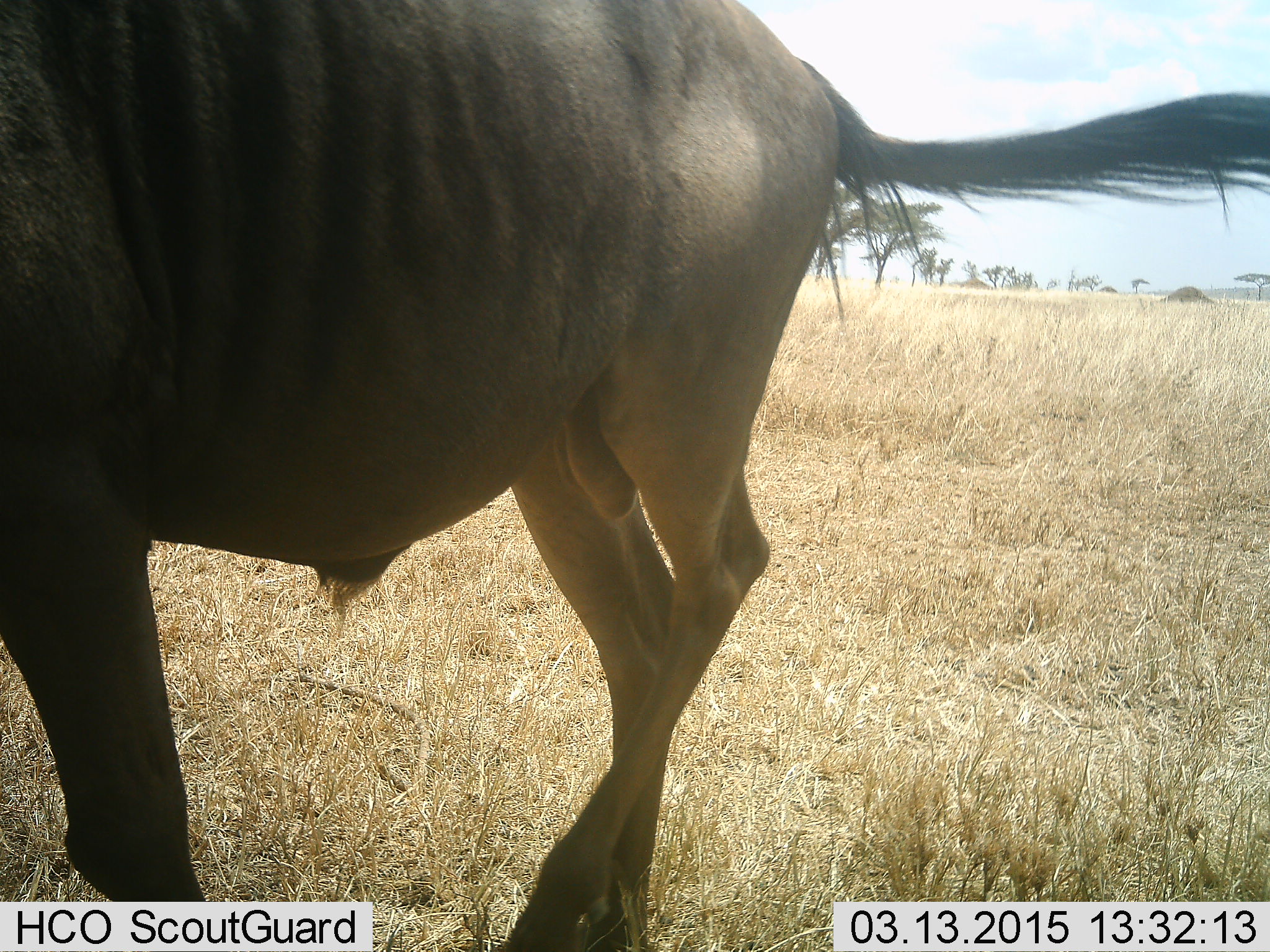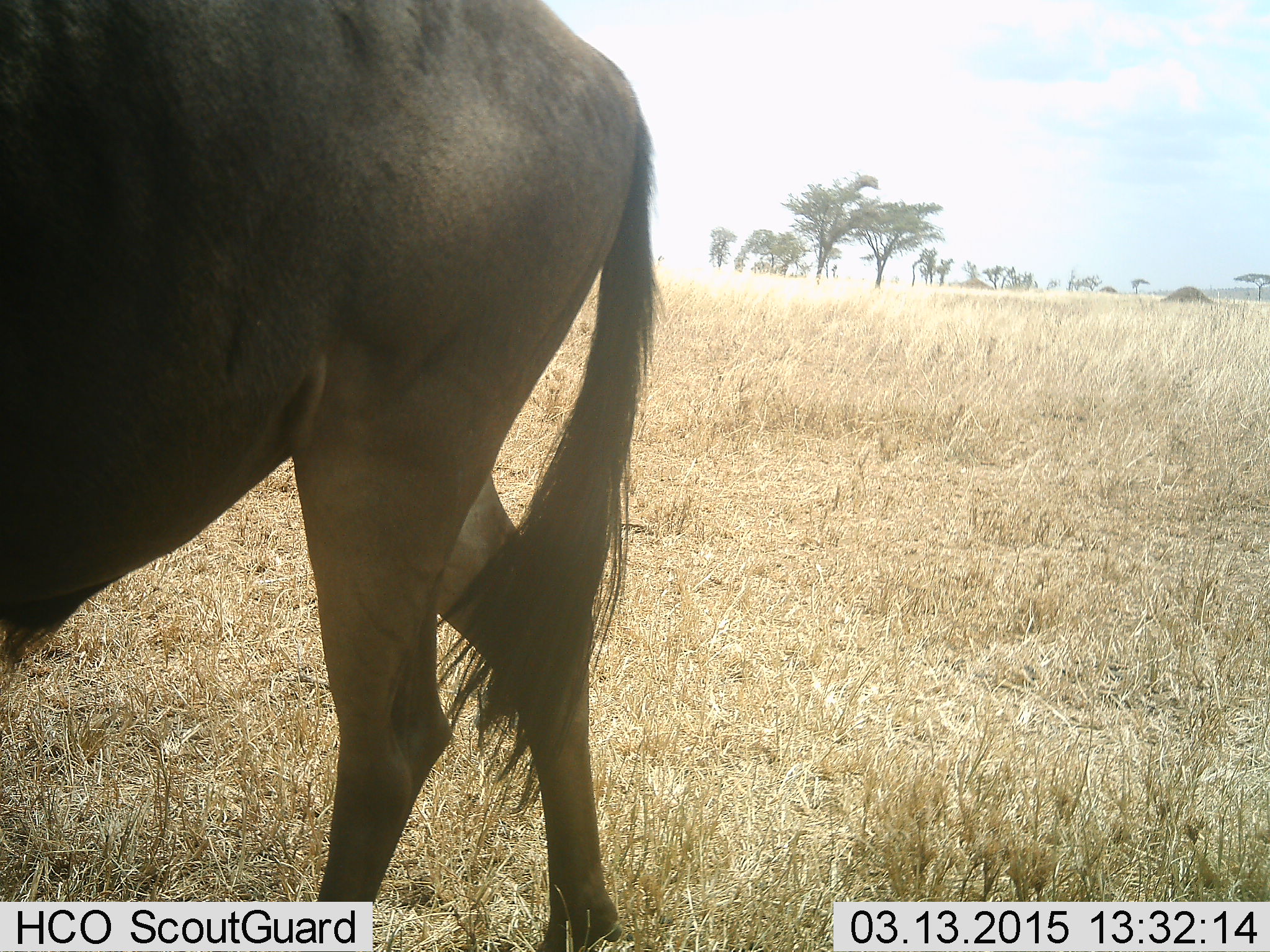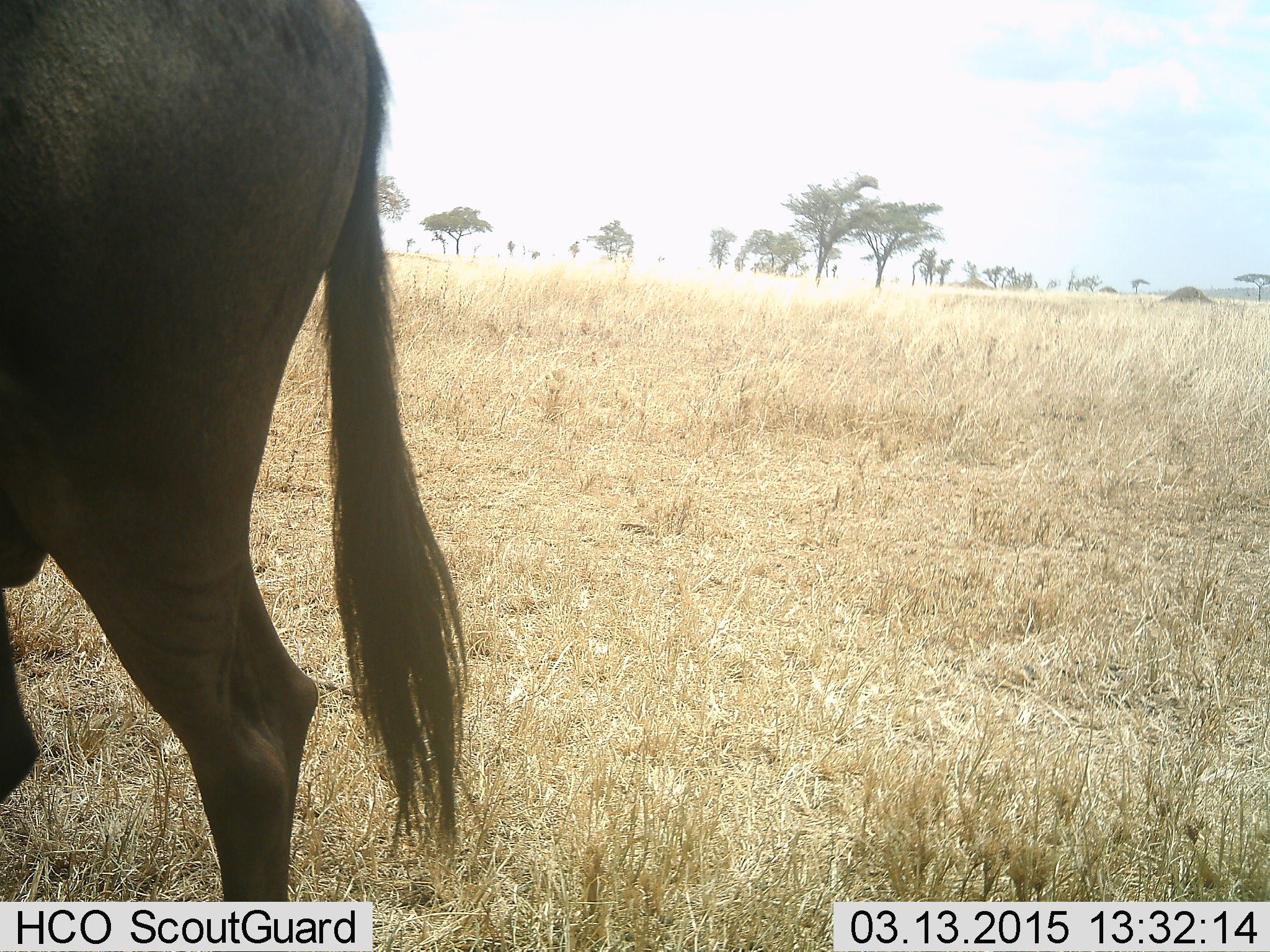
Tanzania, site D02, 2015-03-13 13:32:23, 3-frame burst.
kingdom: Animalia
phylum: Chordata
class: Mammalia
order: Artiodactyla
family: Bovidae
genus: Connochaetes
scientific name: Connochaetes taurinus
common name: blue wildebeest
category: wildebeest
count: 1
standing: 0%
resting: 0%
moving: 100%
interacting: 0%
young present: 0%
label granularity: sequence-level